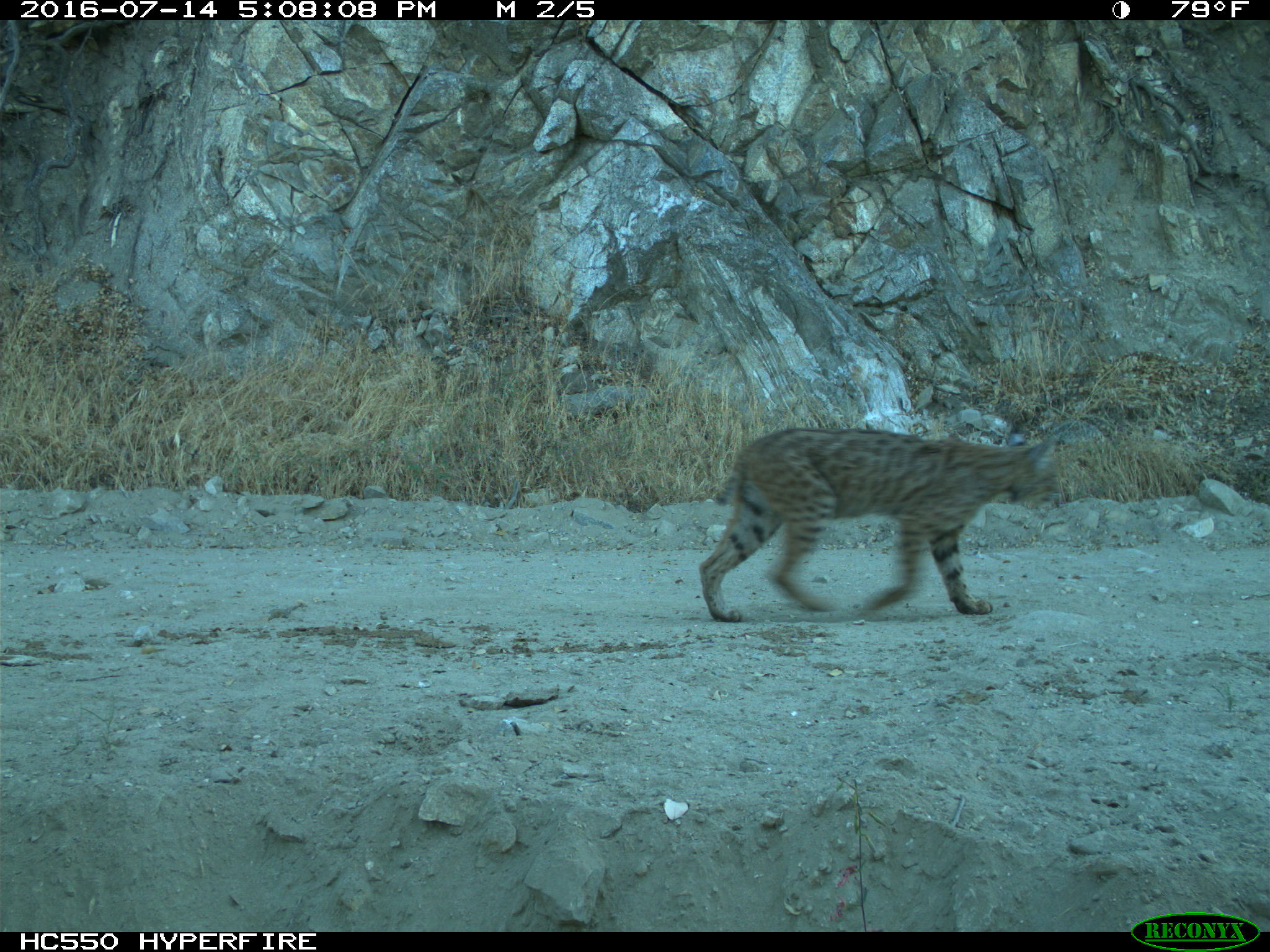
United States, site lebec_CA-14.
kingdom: Animalia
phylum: Chordata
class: Mammalia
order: Carnivora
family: Felidae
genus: Lynx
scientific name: Lynx rufus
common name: bobcat